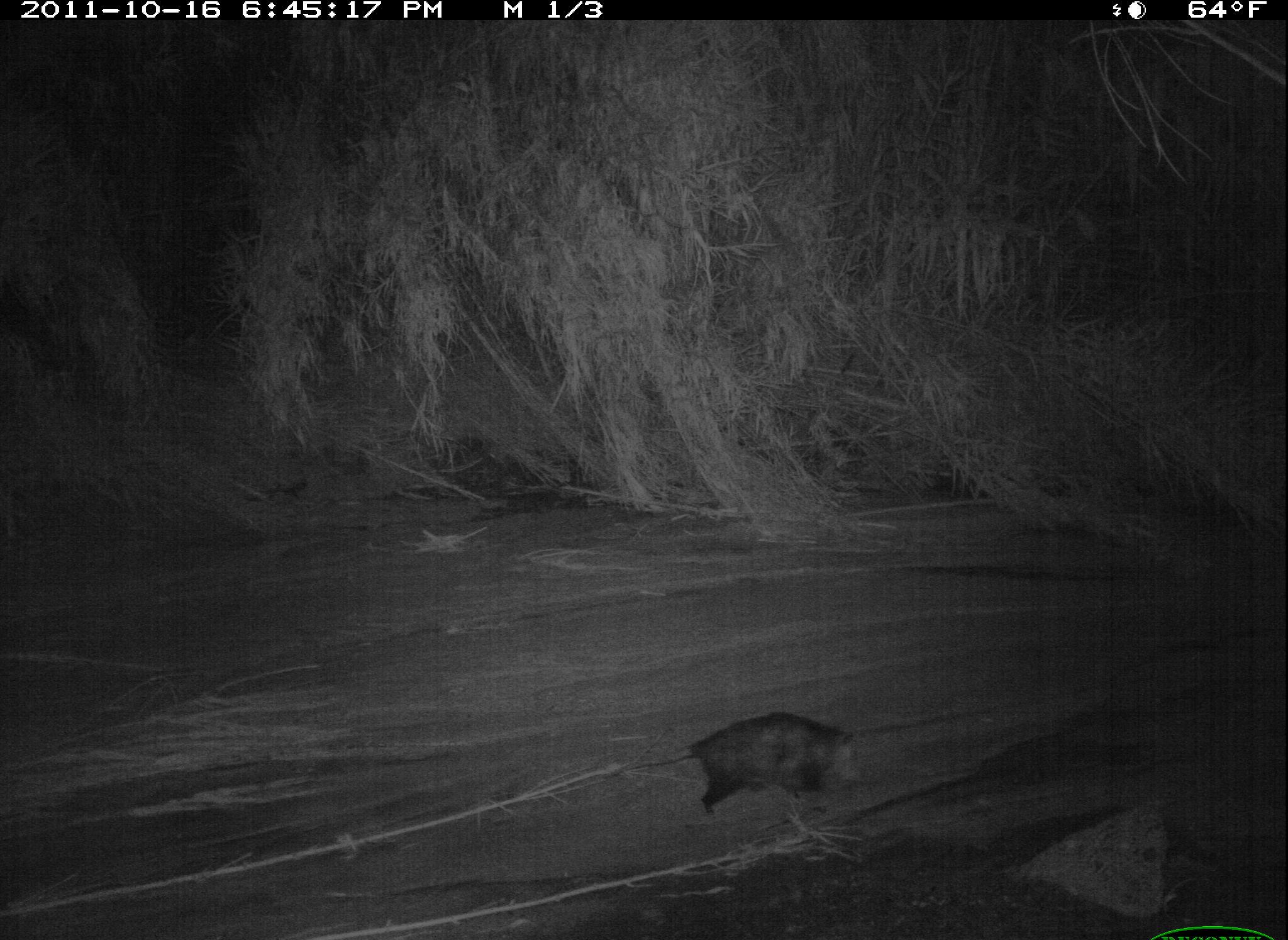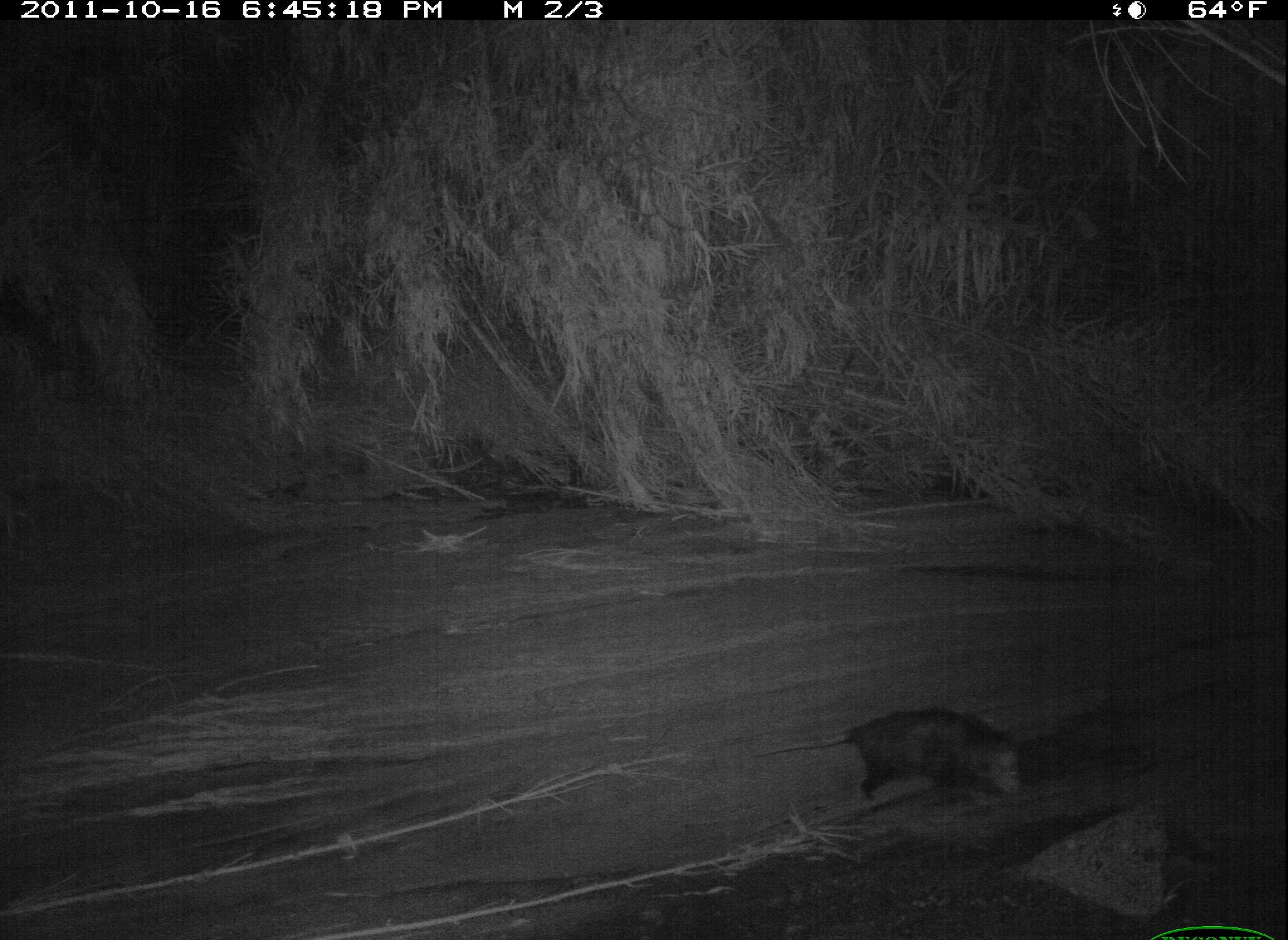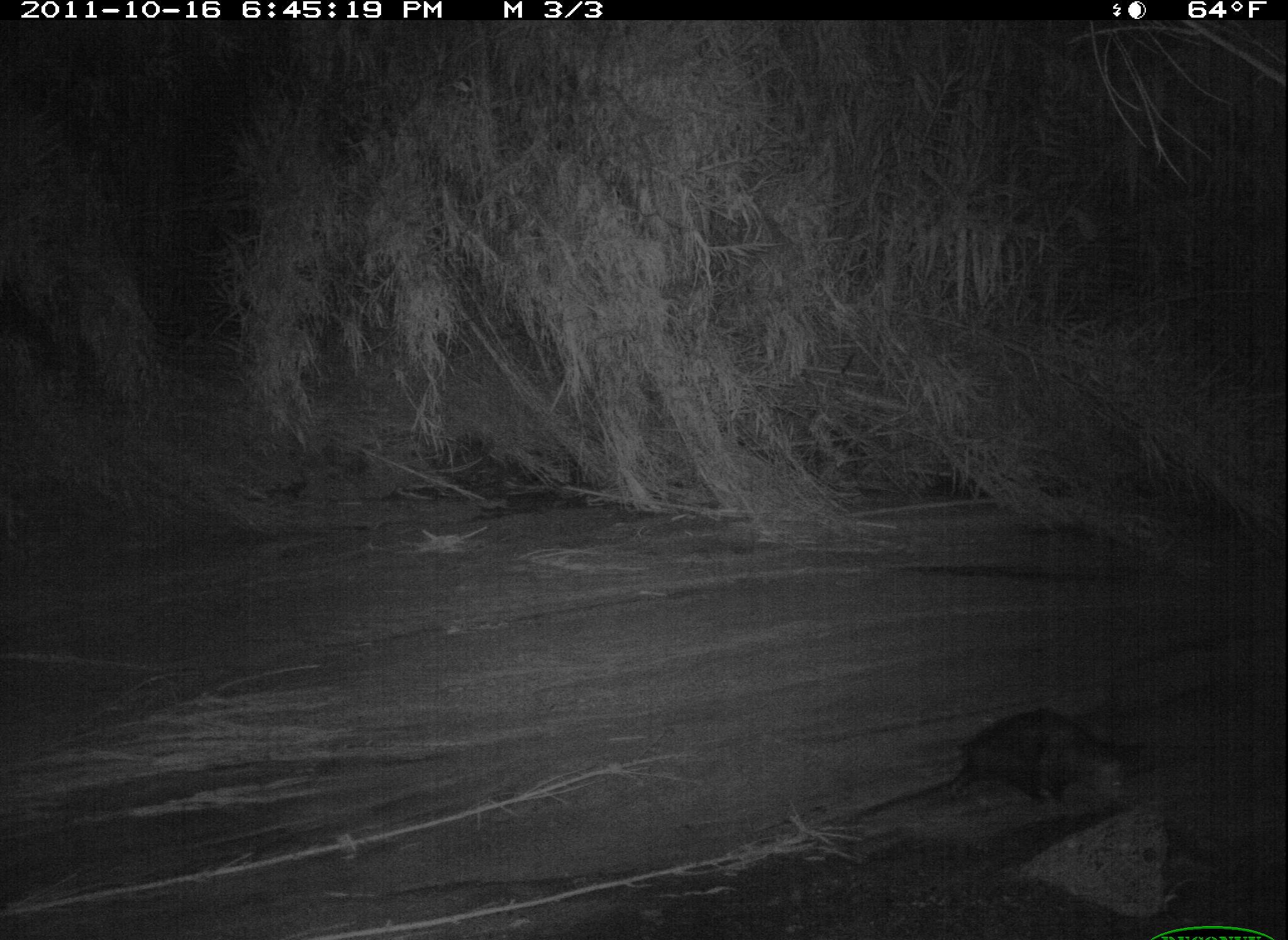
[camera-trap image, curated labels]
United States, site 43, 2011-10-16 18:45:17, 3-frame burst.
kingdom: Animalia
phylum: Chordata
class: Mammalia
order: Didelphimorphia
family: Didelphidae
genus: Didelphis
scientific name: Didelphis virginiana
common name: virginia opossum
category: opossum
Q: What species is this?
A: Opossum (virginia opossum) (Didelphis virginiana).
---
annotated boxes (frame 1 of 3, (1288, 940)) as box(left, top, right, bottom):
opossum: box(605, 704, 882, 821)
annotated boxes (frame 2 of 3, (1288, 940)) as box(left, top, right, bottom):
opossum: box(747, 699, 1032, 817)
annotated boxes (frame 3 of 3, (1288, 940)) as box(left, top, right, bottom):
opossum: box(853, 702, 1132, 833)